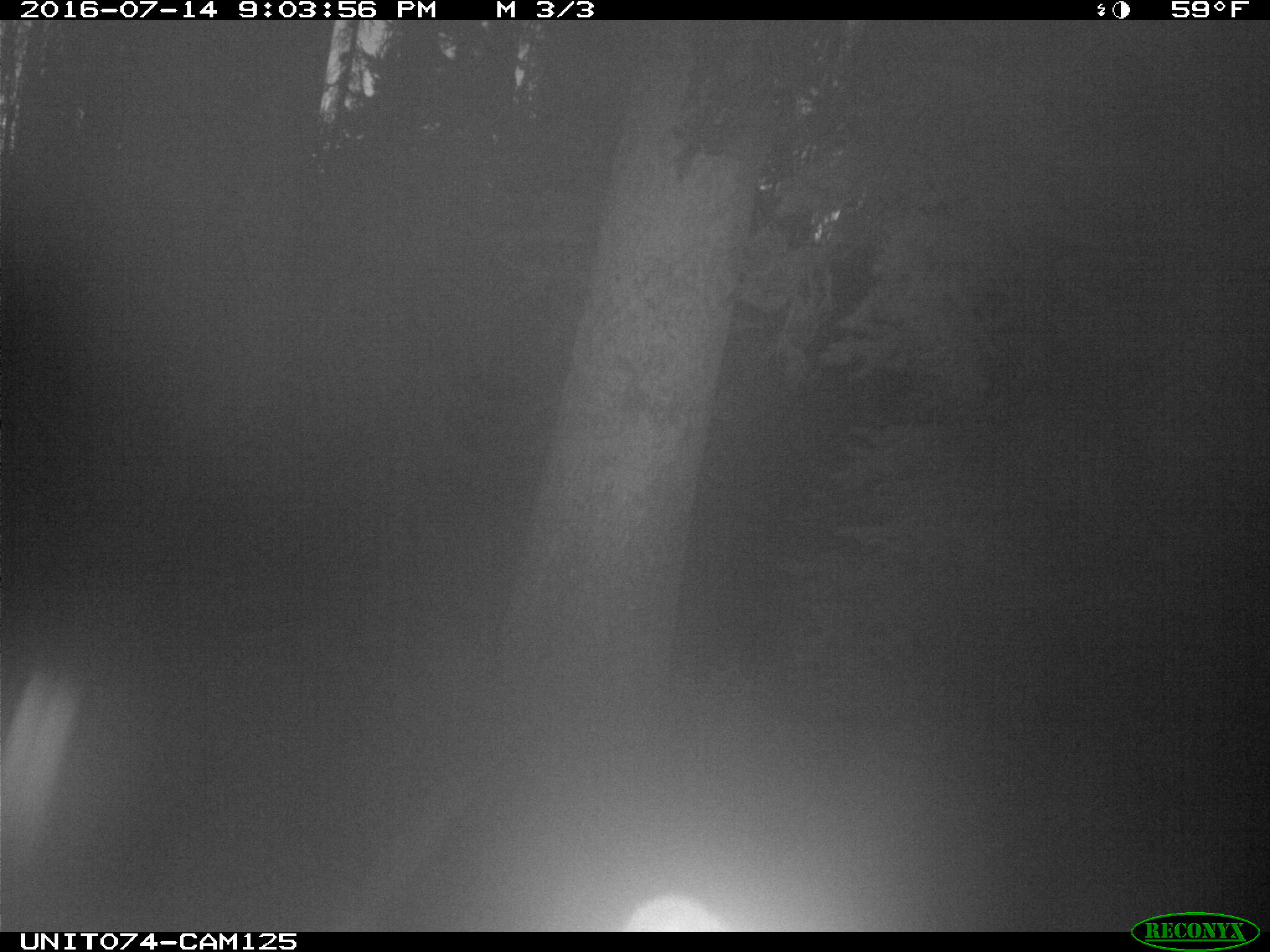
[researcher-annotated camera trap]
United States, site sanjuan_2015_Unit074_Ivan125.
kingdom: Animalia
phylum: Chordata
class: Mammalia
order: Artiodactyla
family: Cervidae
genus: Cervus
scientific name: Cervus elaphus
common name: red deer